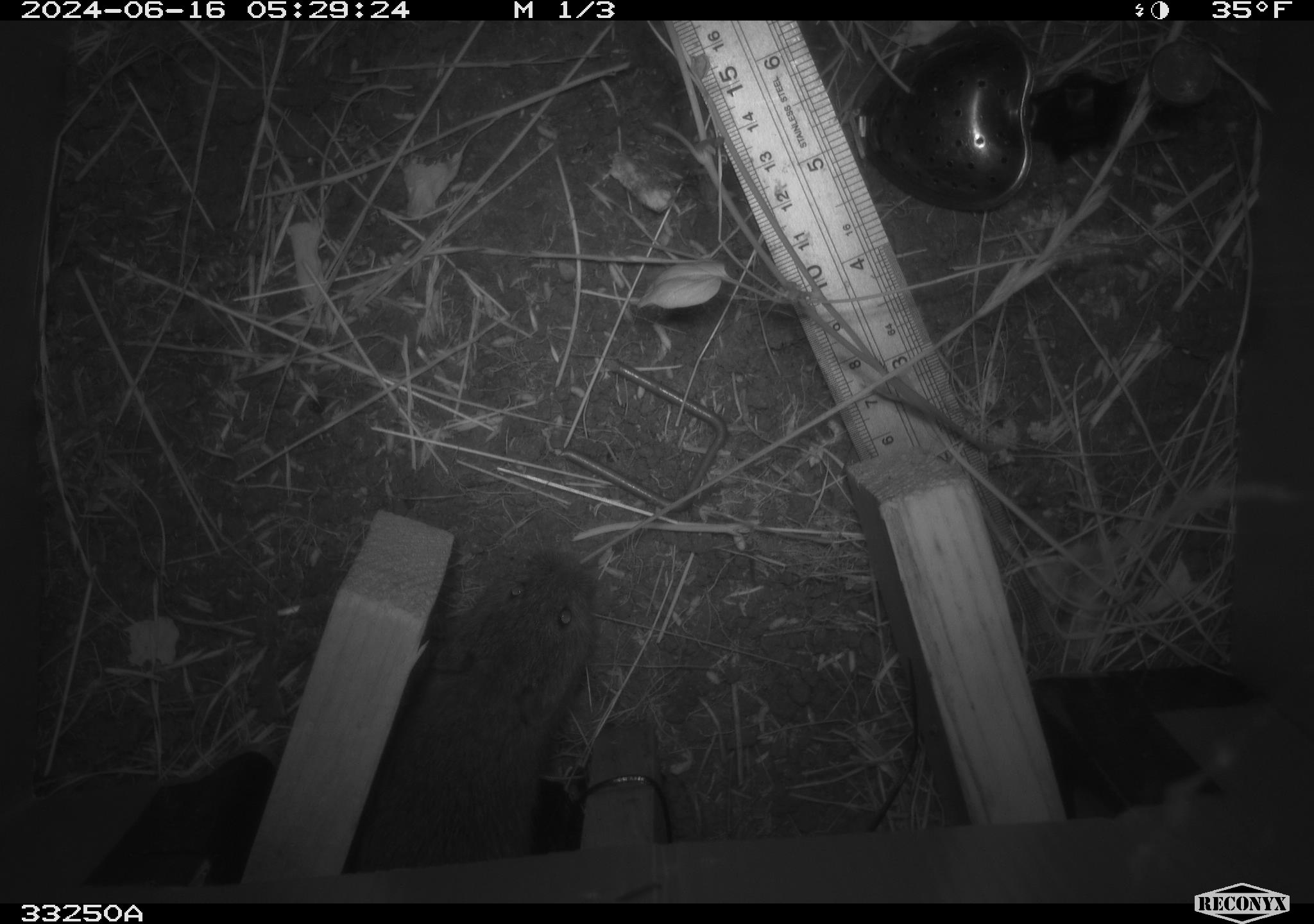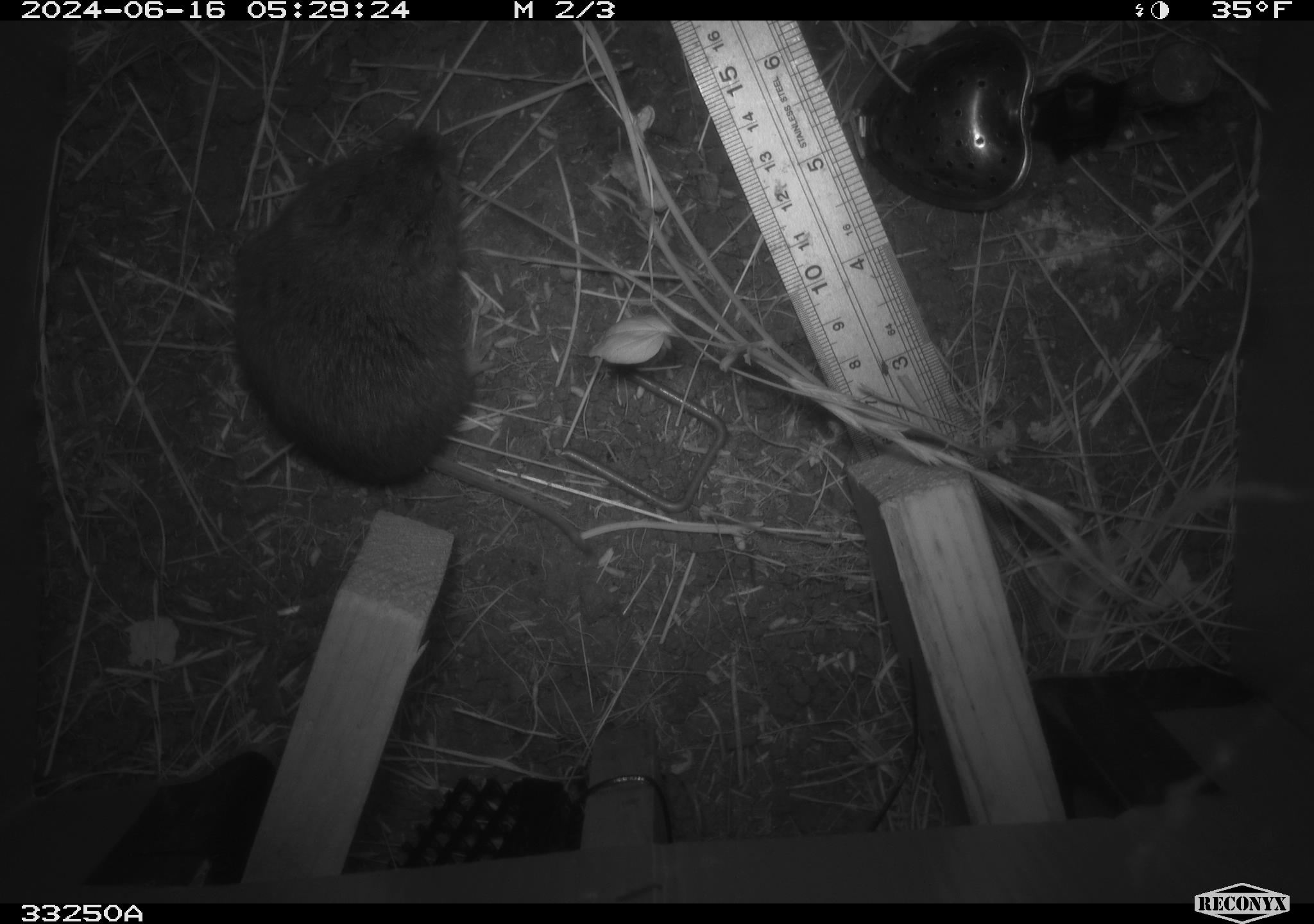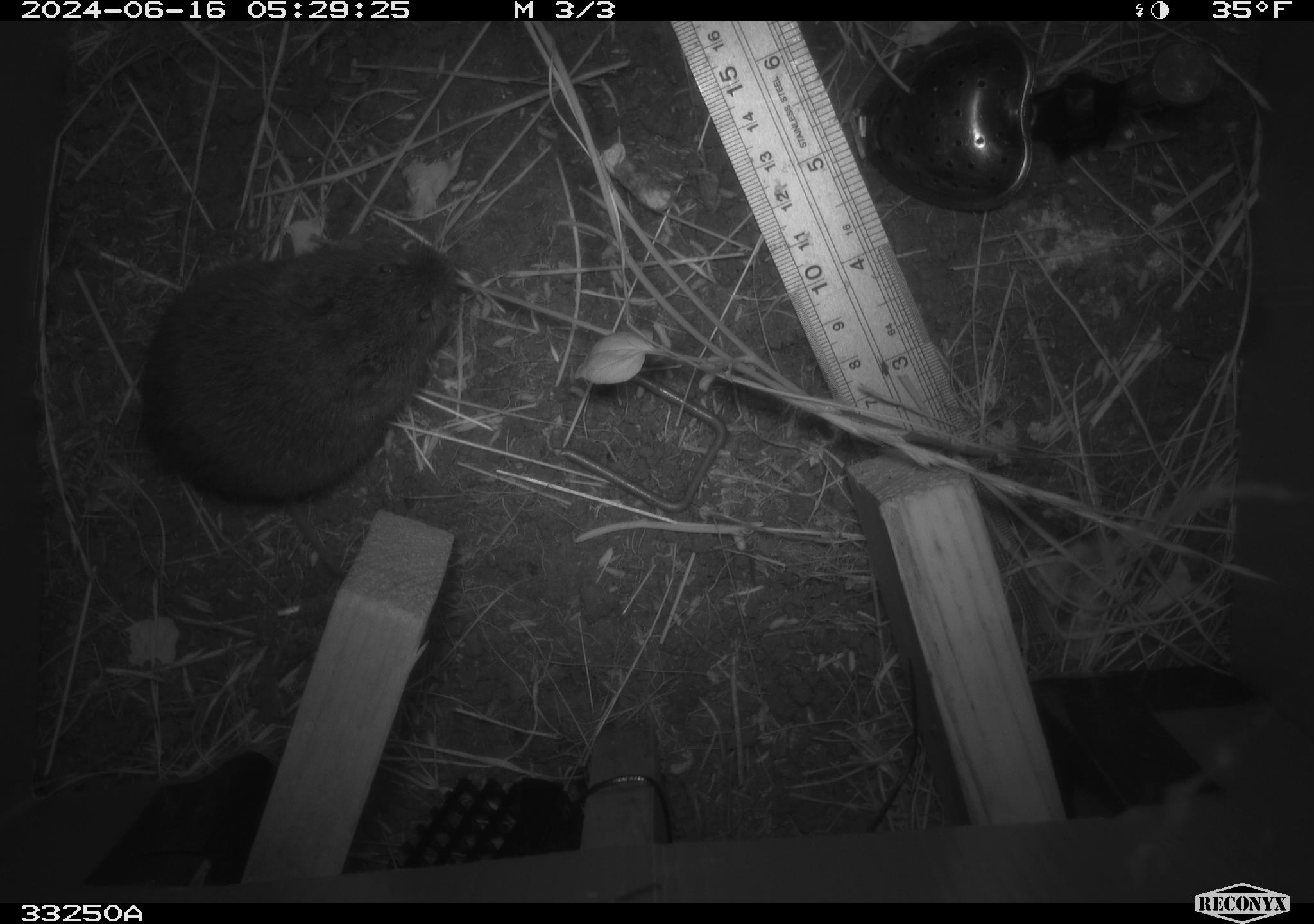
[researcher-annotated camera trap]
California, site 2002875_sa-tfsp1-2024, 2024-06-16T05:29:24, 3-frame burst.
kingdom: Animalia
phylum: Chordata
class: Mammalia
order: Rodentia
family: Cricetidae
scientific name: Arvicolinae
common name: voles, lemmings, and muskrats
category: arvicolinae subfamily